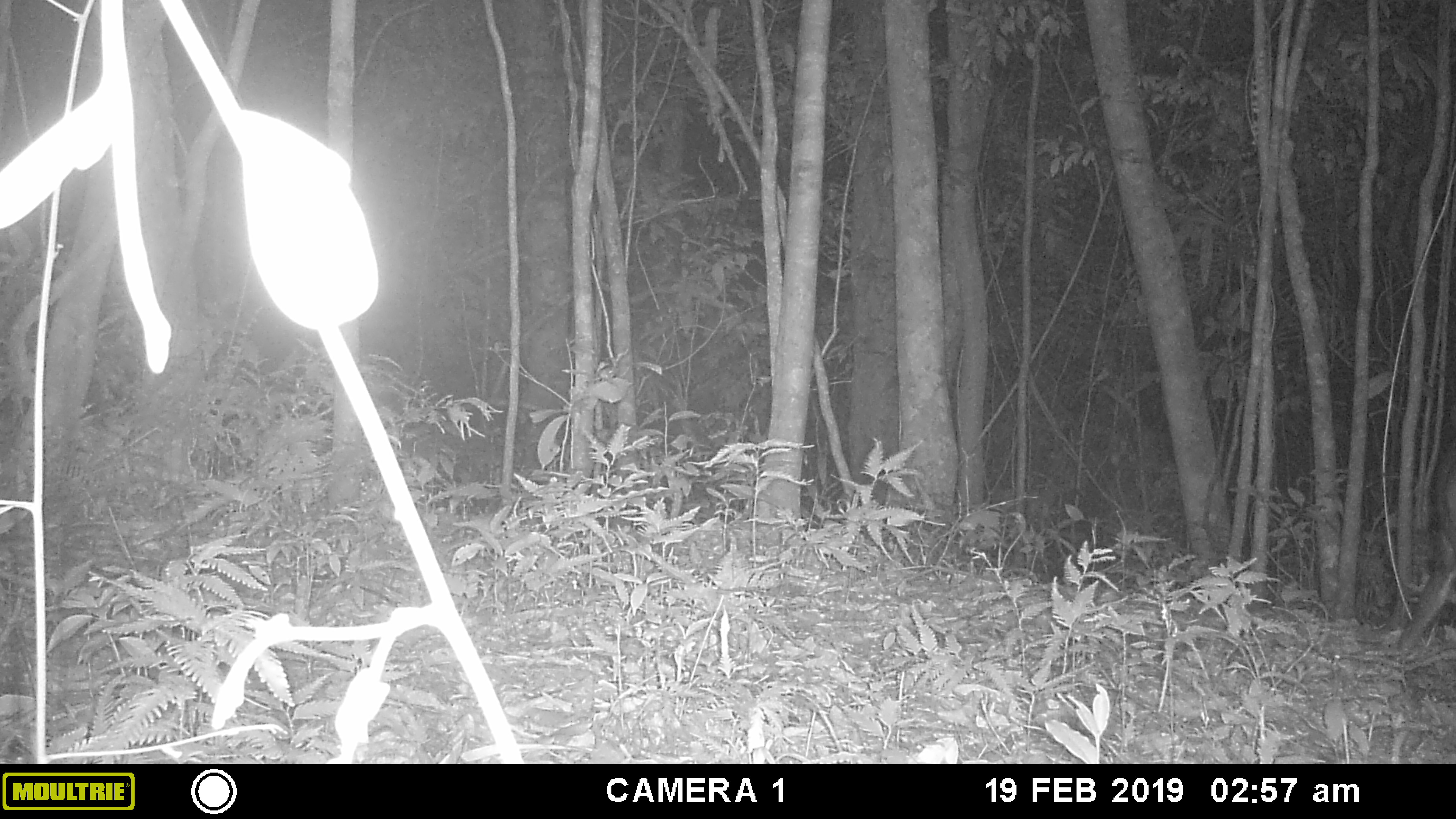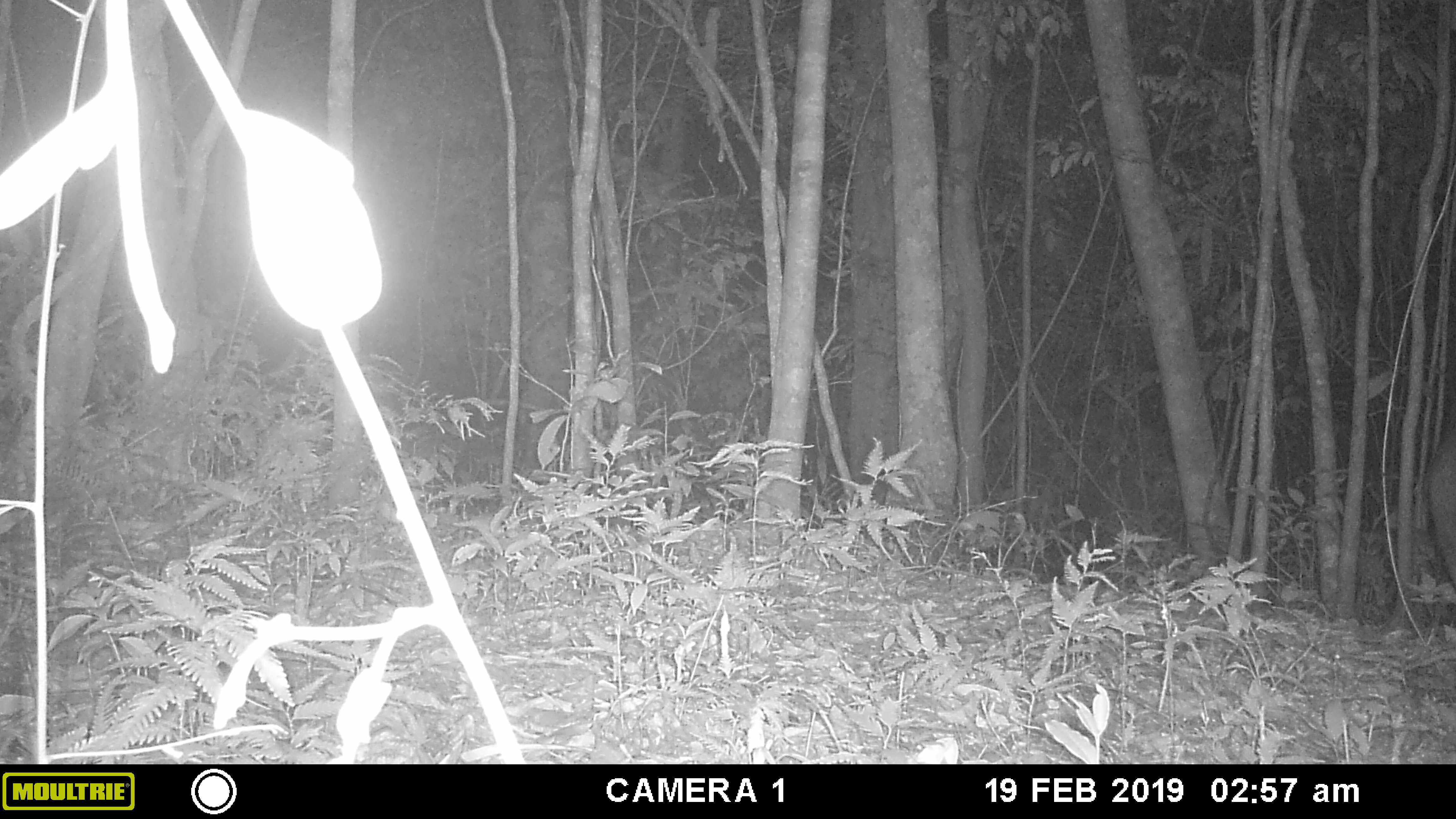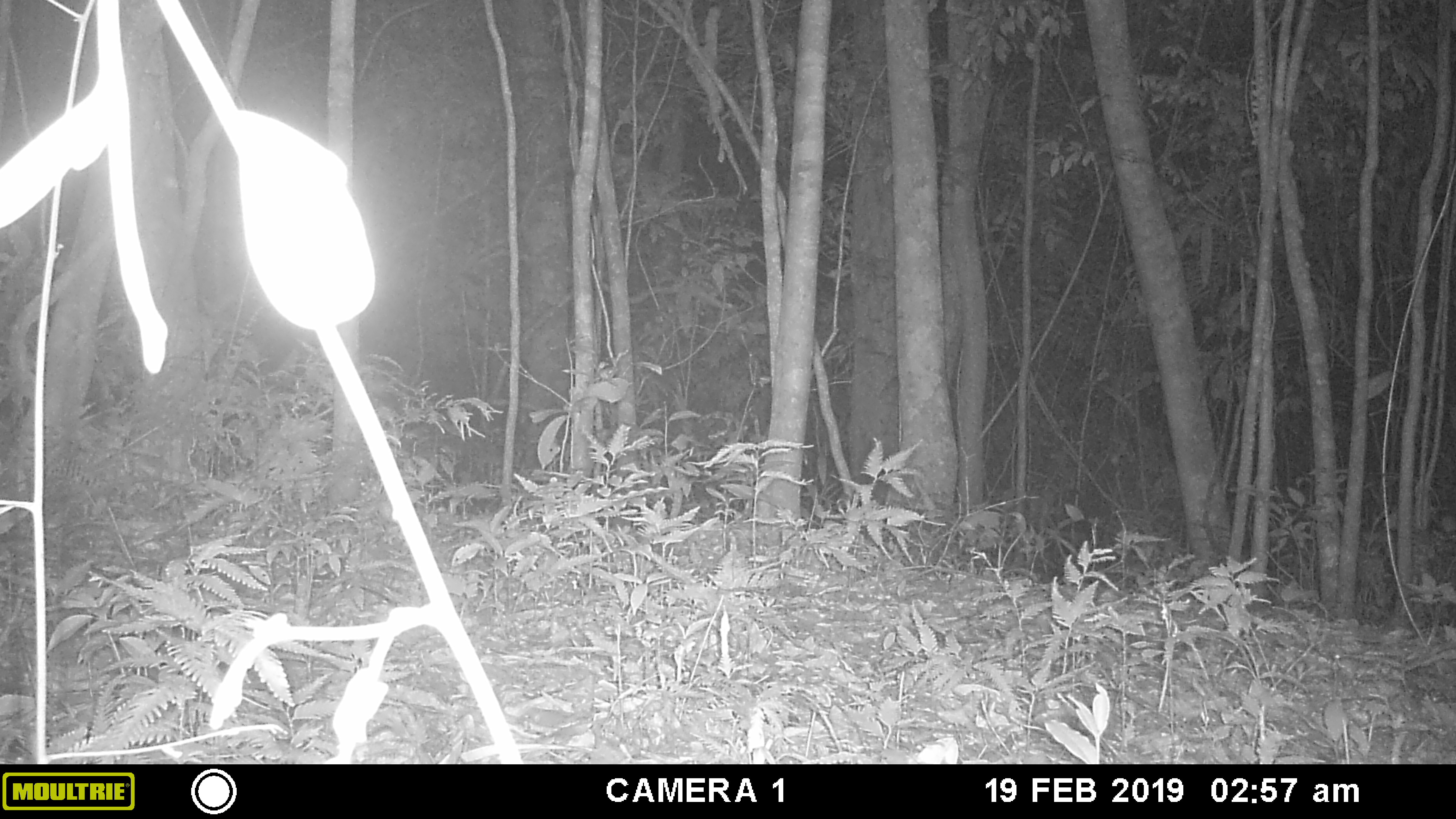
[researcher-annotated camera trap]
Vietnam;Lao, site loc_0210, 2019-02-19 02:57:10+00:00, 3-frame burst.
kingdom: Animalia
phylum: Chordata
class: Mammalia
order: Artiodactyla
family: Cervidae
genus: Muntiacus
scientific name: Muntiacus rooseveltorum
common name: roosevelt's muntjac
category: roosevelts muntjac group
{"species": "roosevelts muntjac group (roosevelt's muntjac) (Muntiacus rooseveltorum)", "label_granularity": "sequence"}